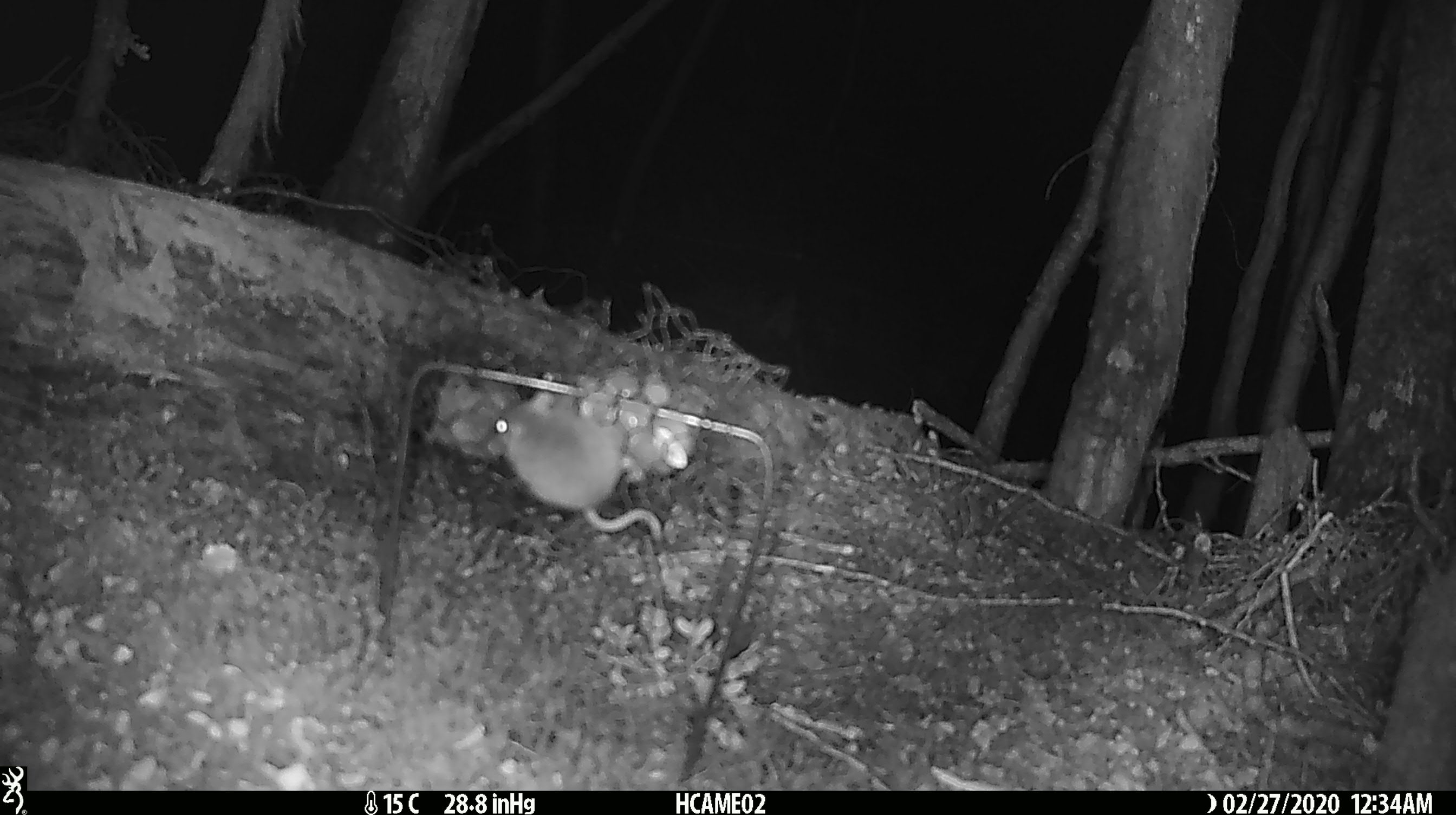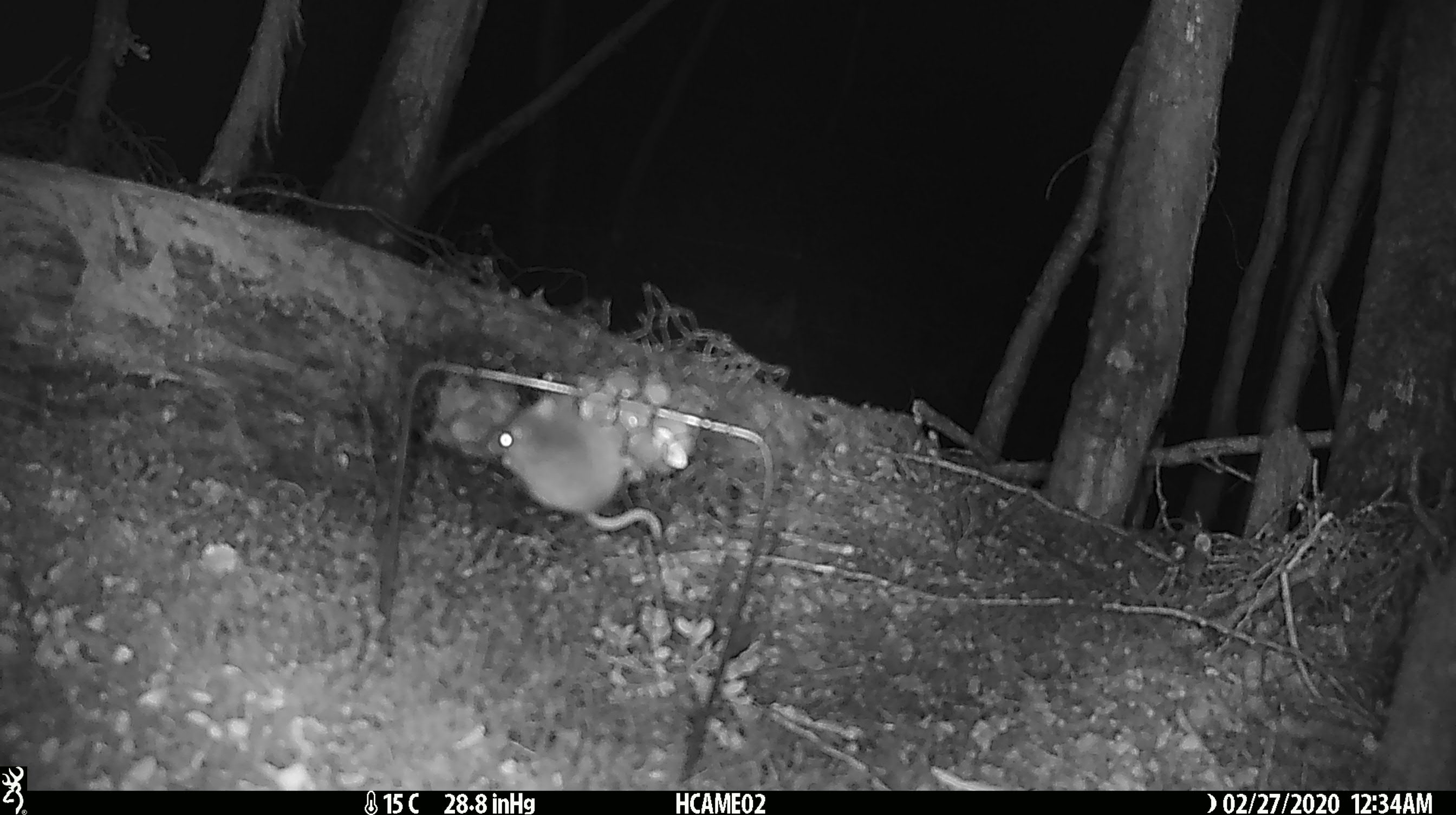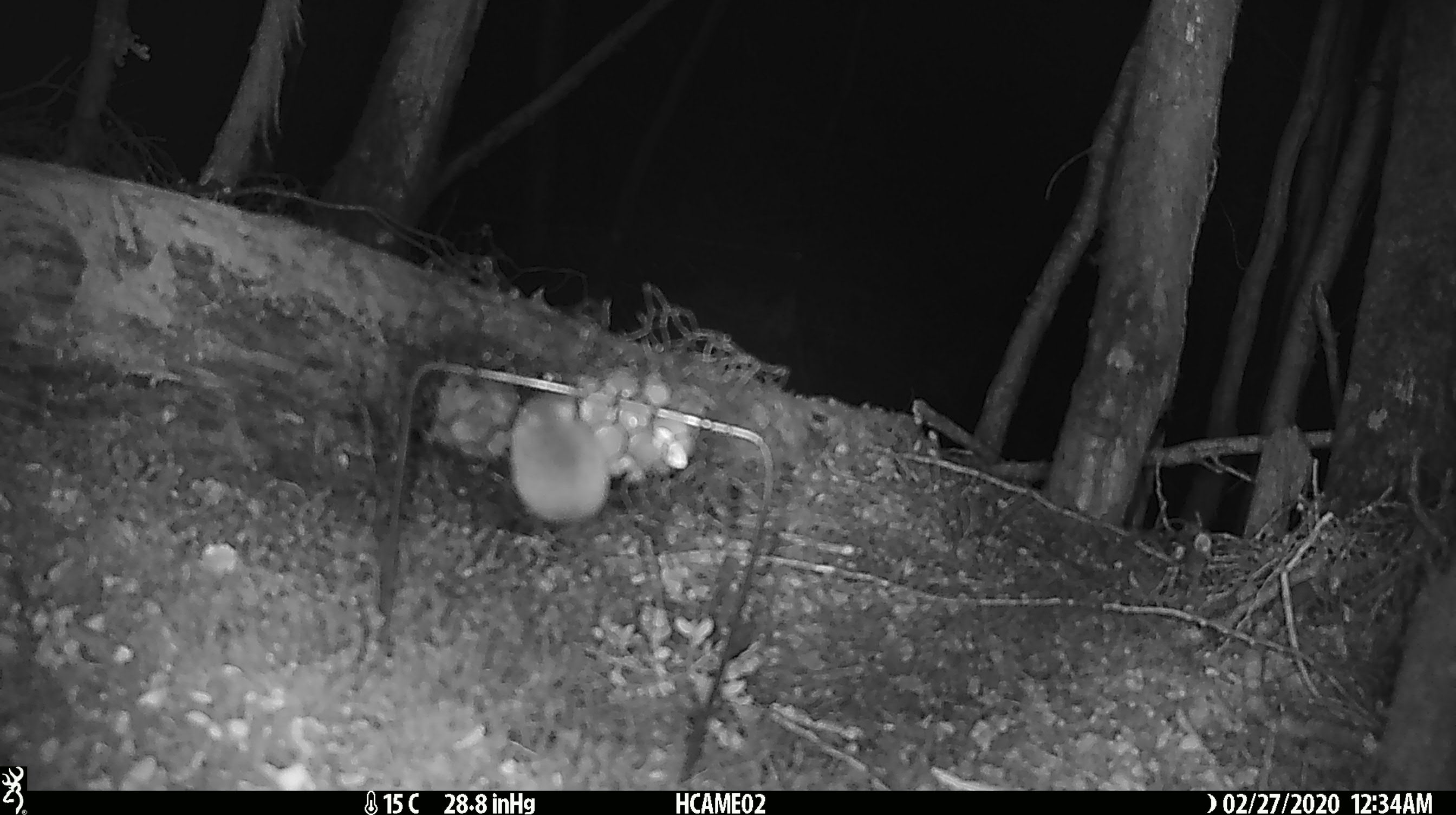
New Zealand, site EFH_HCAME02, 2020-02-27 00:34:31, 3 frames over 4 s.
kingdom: Animalia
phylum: Chordata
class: Mammalia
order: Rodentia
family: Muridae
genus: Mus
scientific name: Mus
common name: mouse